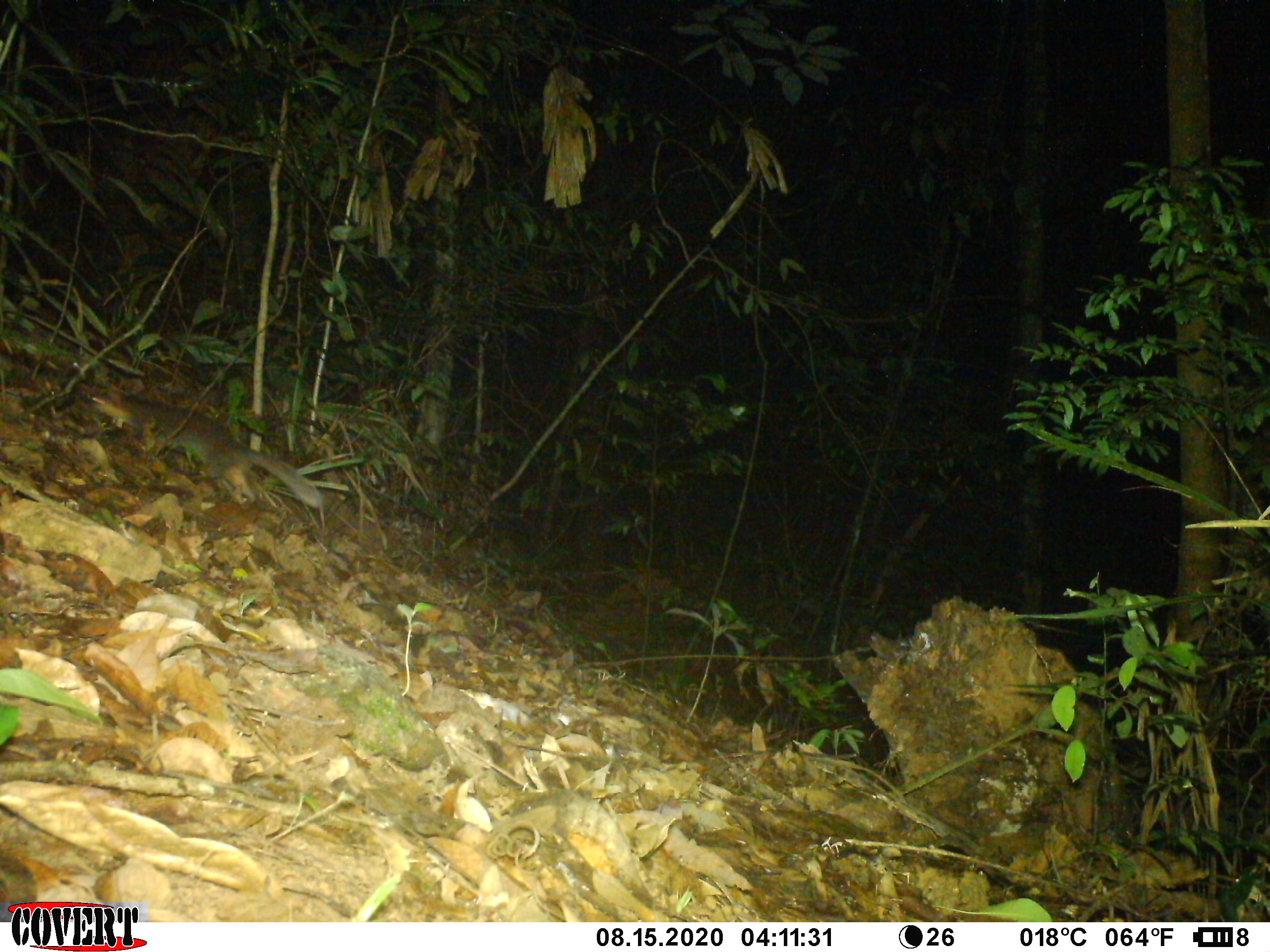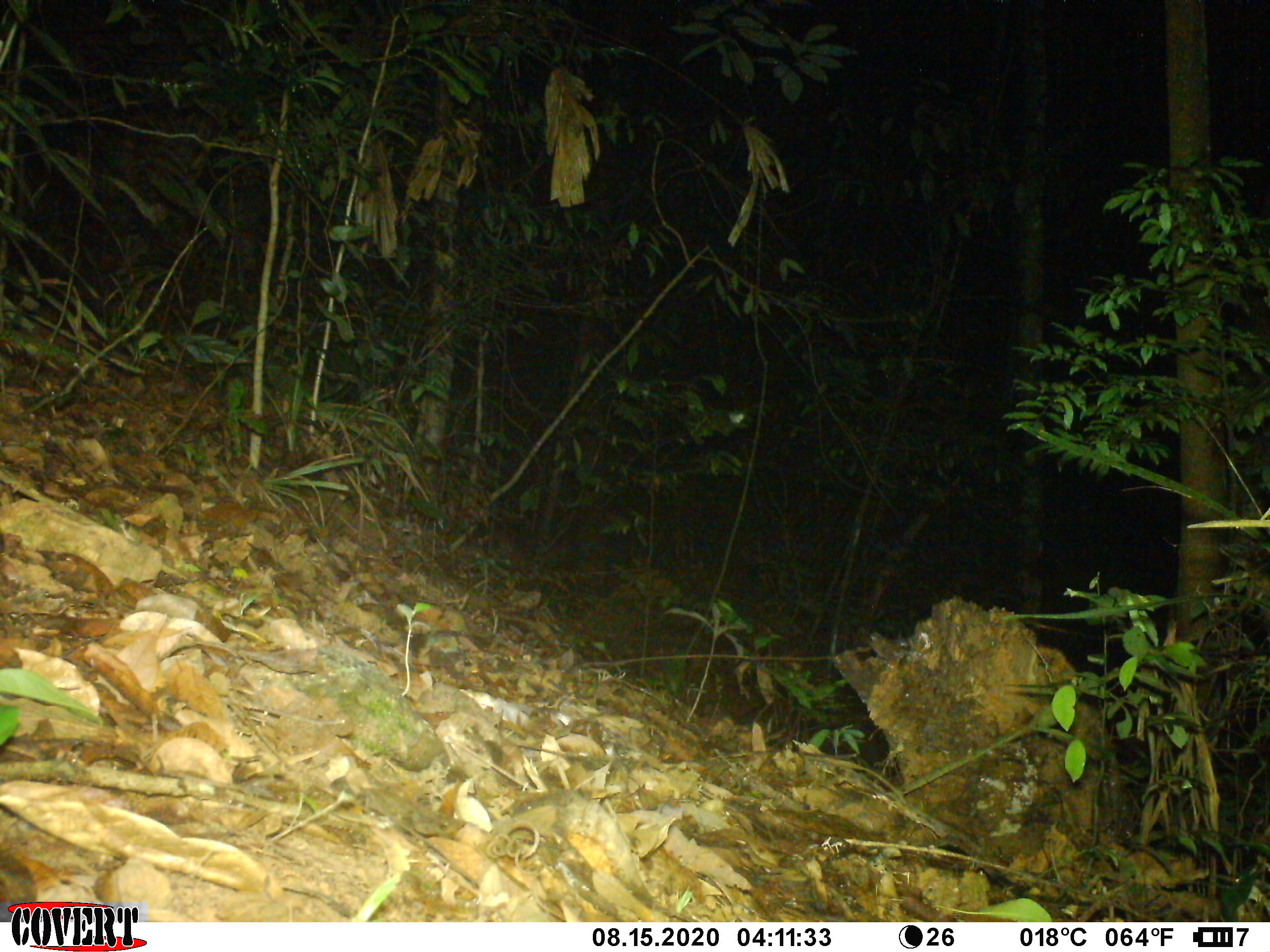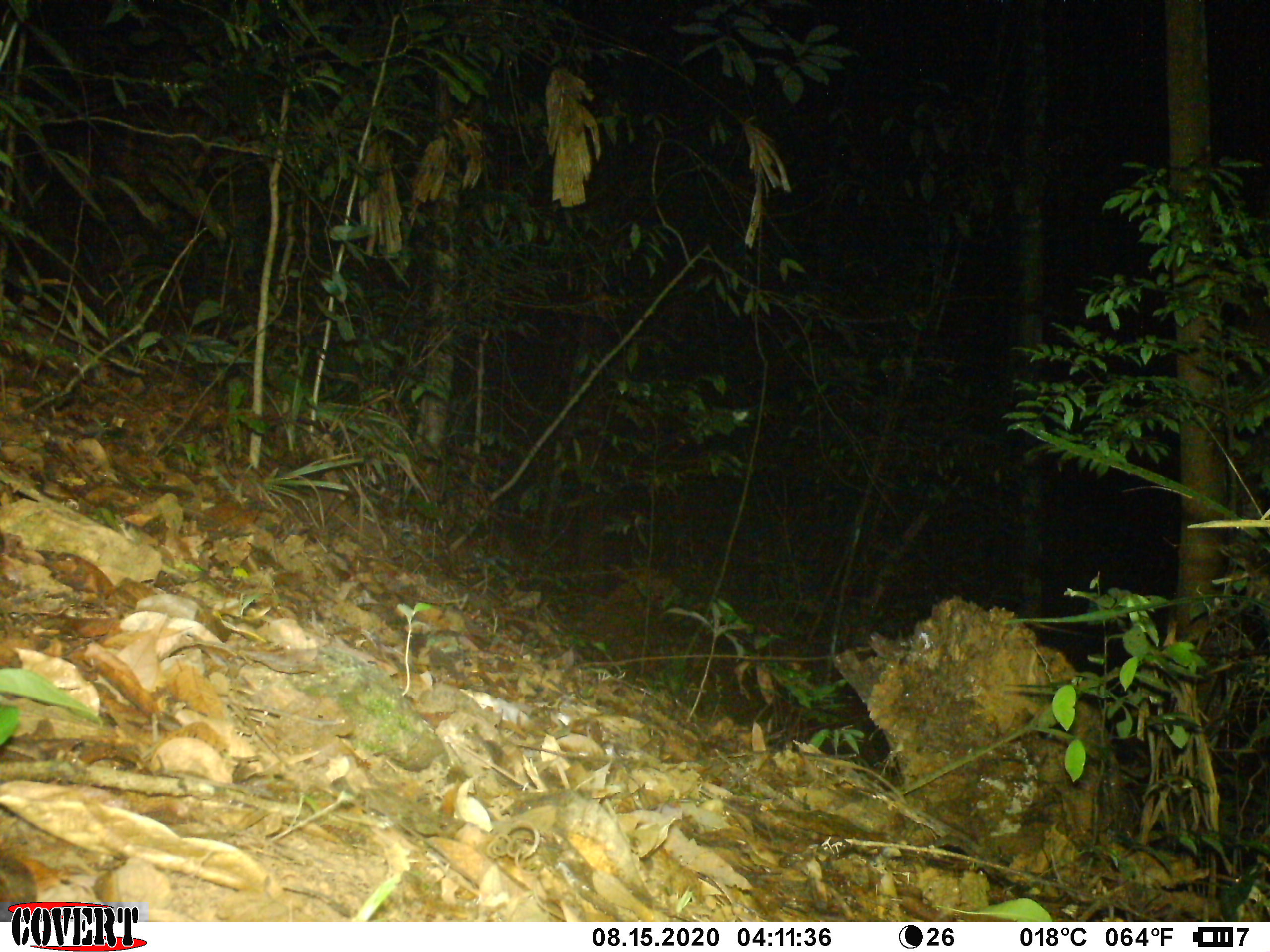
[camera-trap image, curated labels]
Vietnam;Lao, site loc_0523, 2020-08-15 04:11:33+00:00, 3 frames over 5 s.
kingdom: Animalia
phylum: Chordata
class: Mammalia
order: Carnivora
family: Mustelidae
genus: Melogale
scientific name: Melogale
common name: ferret badger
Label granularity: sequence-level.